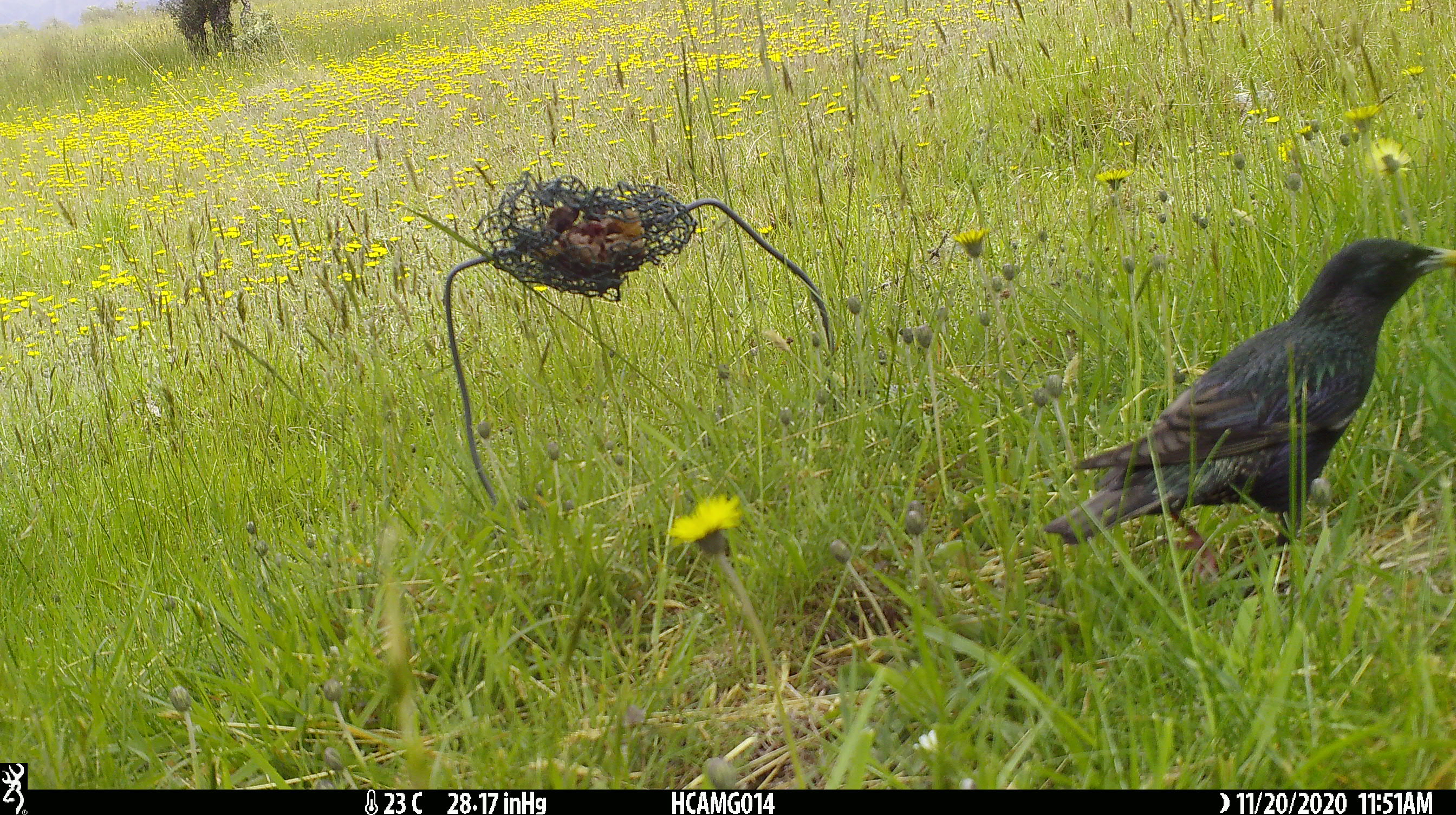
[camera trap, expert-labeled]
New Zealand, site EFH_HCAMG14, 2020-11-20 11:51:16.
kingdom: Animalia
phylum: Chordata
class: Aves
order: Passeriformes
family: Sturnidae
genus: Sturnus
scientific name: Sturnus vulgaris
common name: european starling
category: starling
Starling (european starling) (Sturnus vulgaris).